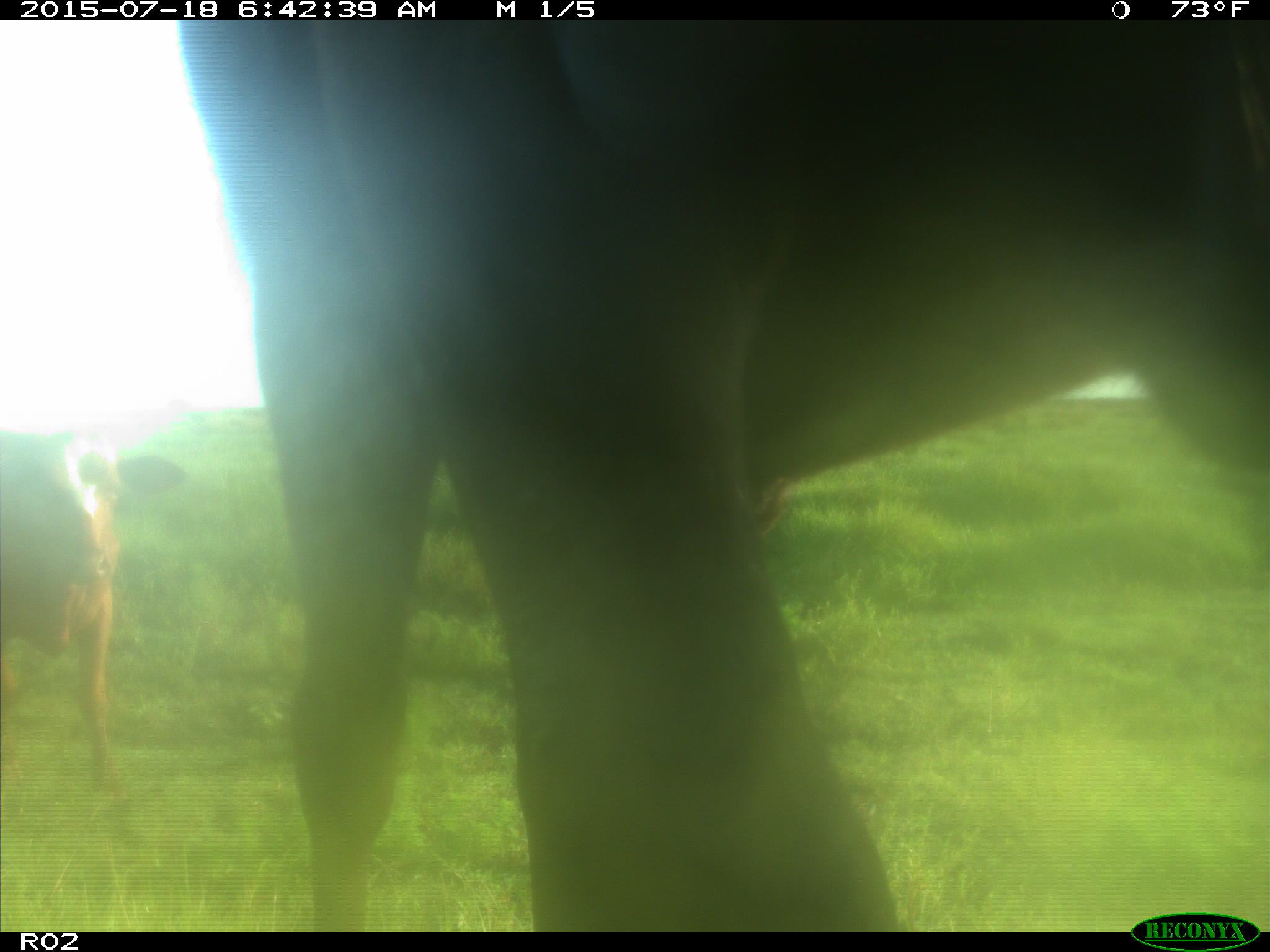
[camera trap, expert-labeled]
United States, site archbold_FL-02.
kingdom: Animalia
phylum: Chordata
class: Mammalia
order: Artiodactyla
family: Bovidae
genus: Bos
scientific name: Bos taurus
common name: domestic cow